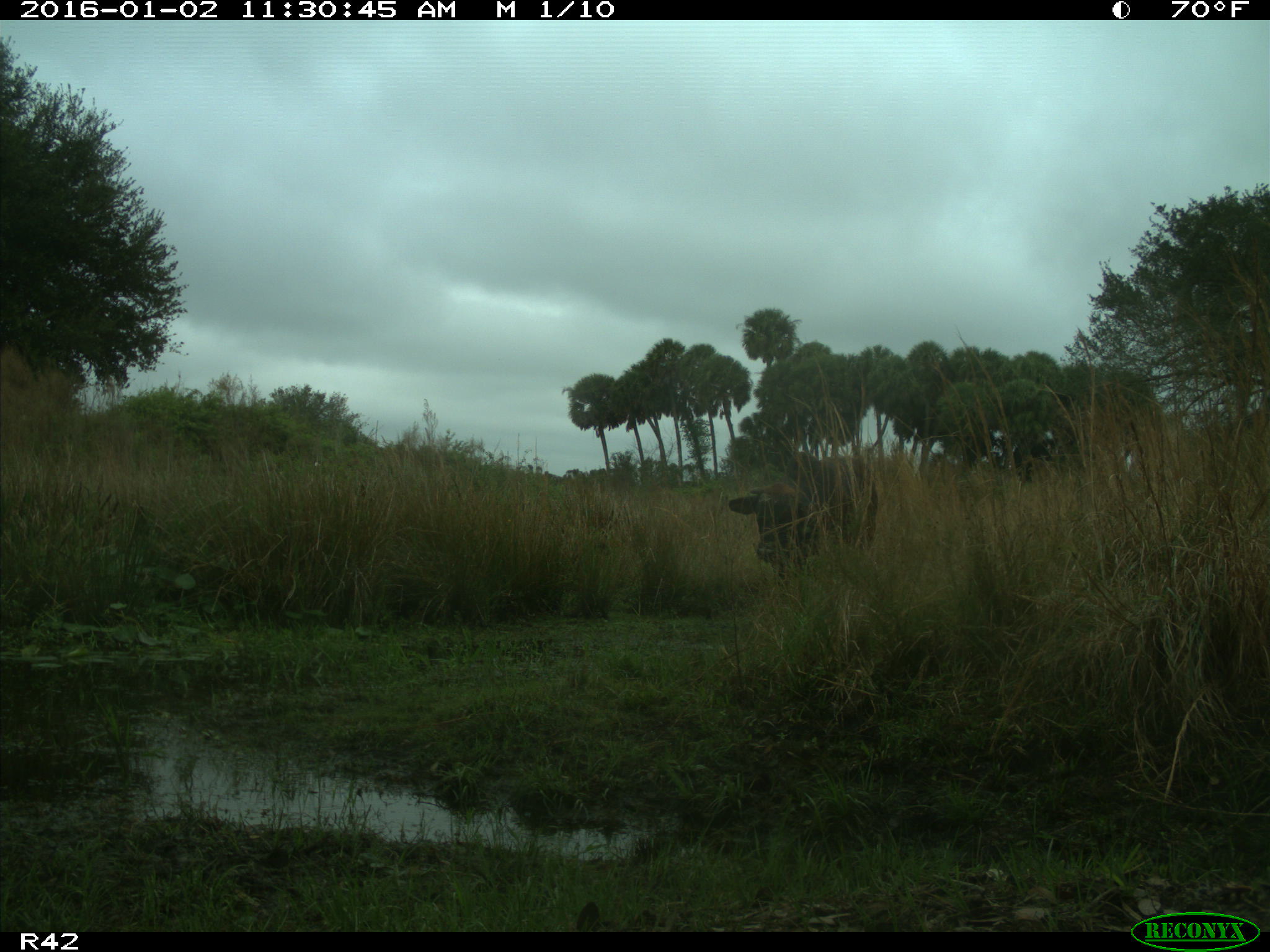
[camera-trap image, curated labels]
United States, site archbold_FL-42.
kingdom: Animalia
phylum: Chordata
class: Mammalia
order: Artiodactyla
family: Bovidae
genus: Bos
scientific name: Bos taurus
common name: domestic cow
Bos taurus (domestic cow).